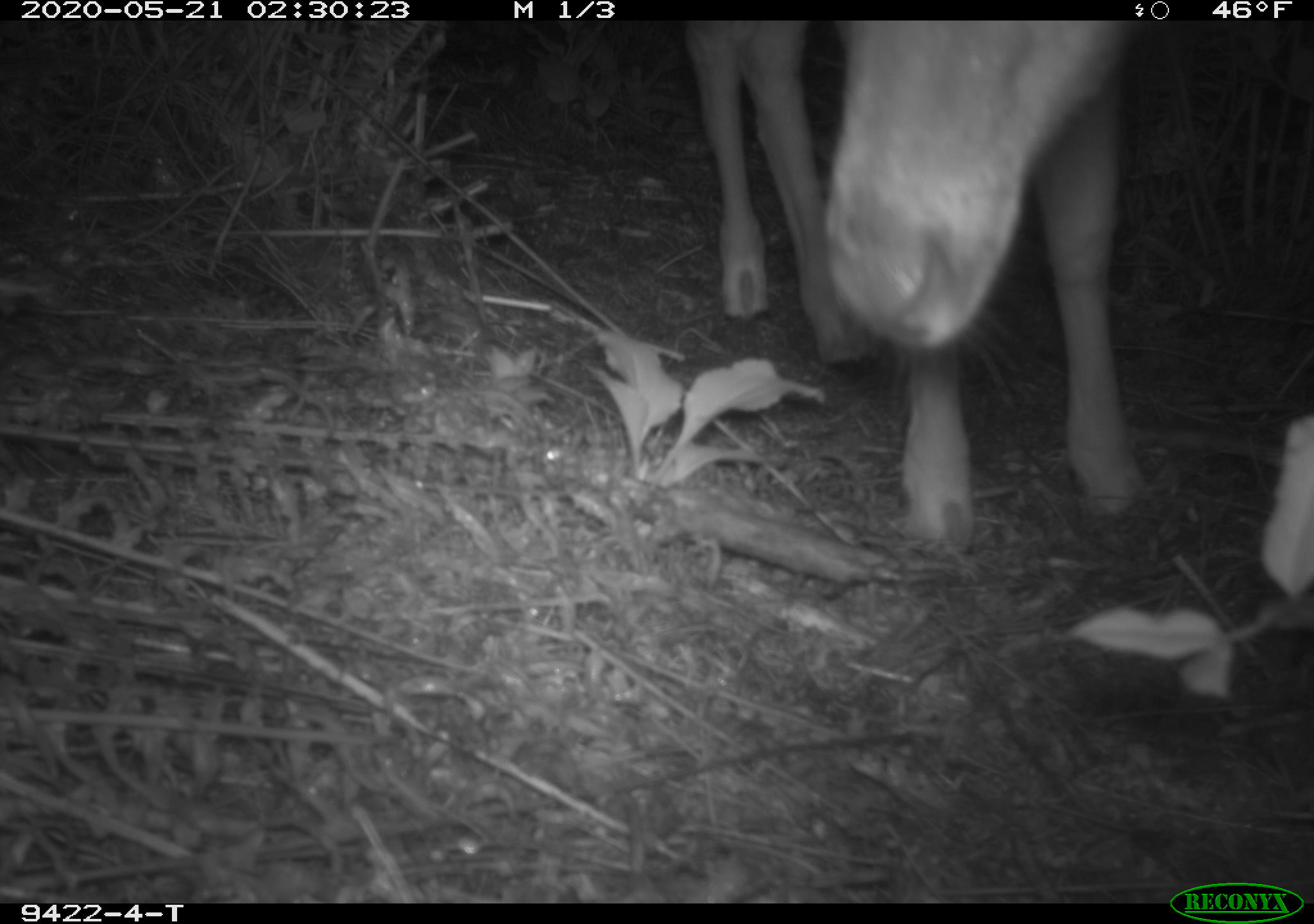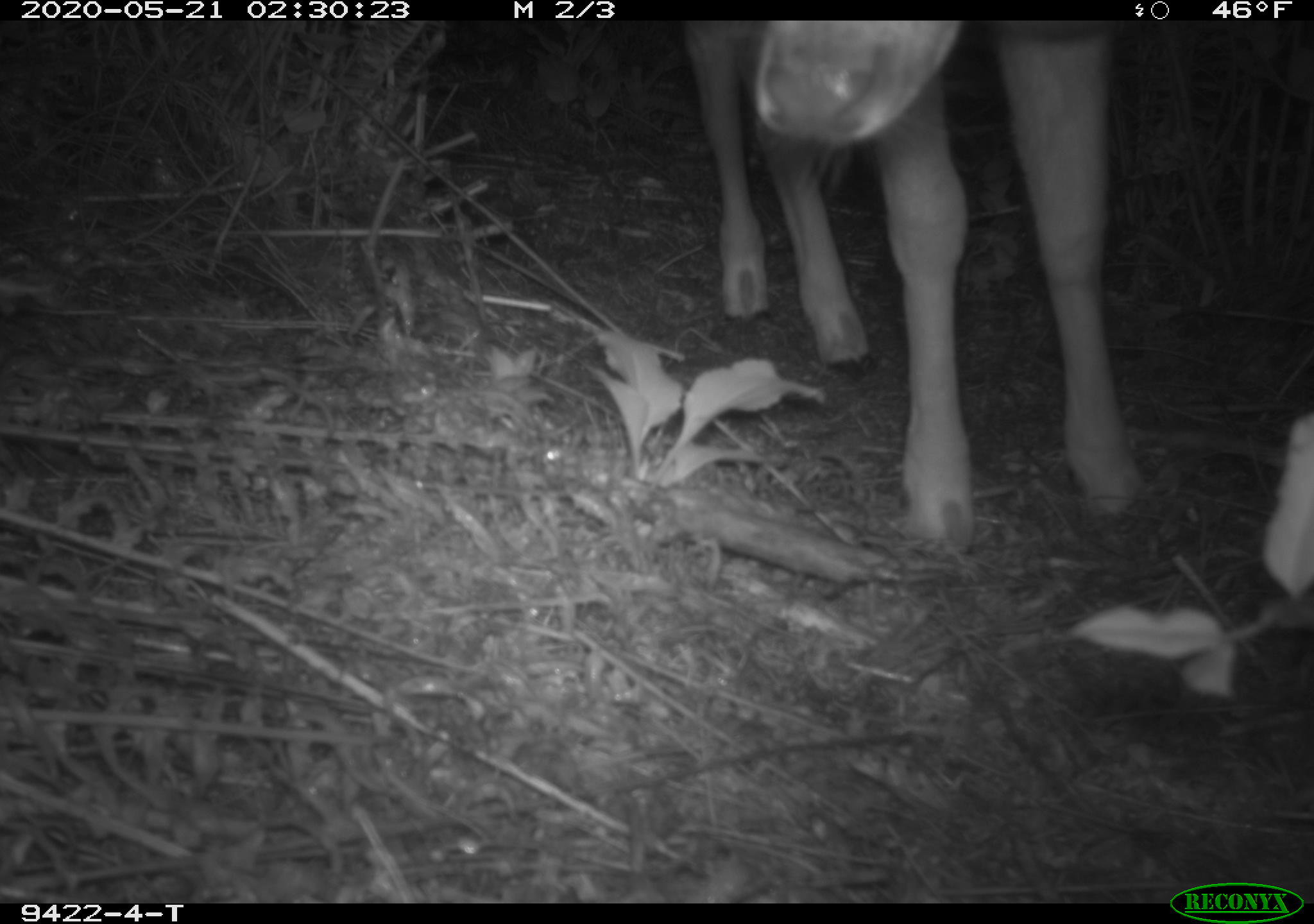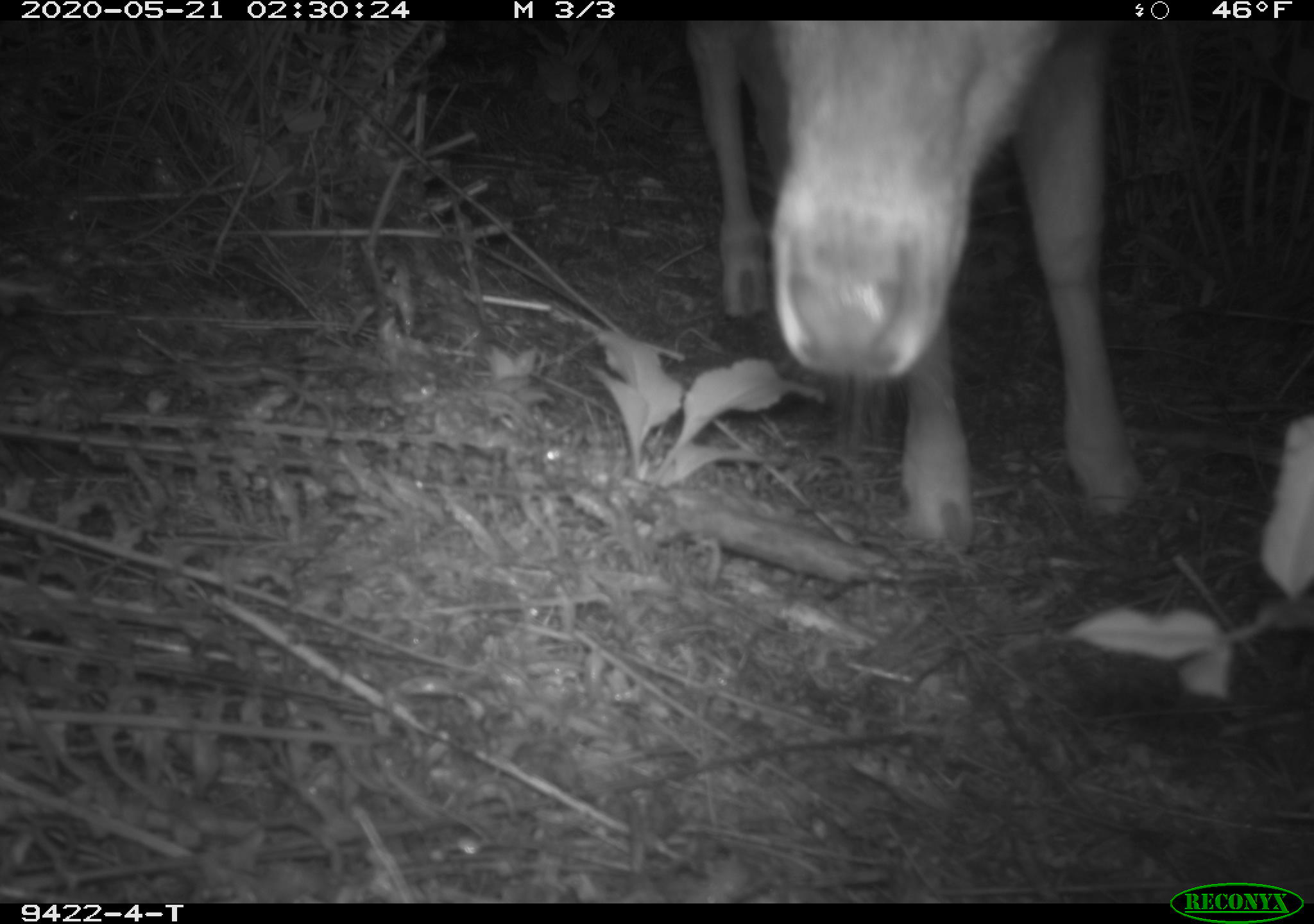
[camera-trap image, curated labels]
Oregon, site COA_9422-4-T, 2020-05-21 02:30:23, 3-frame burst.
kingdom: Animalia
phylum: Chordata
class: Mammalia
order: Artiodactyla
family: Cervidae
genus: Odocoileus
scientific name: Odocoileus hemionus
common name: black-tailed deer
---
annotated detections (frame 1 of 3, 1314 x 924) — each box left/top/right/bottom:
black-tailed deer: 678/22/1168/565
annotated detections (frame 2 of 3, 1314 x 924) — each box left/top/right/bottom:
black-tailed deer: 676/26/1151/552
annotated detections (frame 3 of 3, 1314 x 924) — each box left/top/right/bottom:
black-tailed deer: 681/24/1134/565